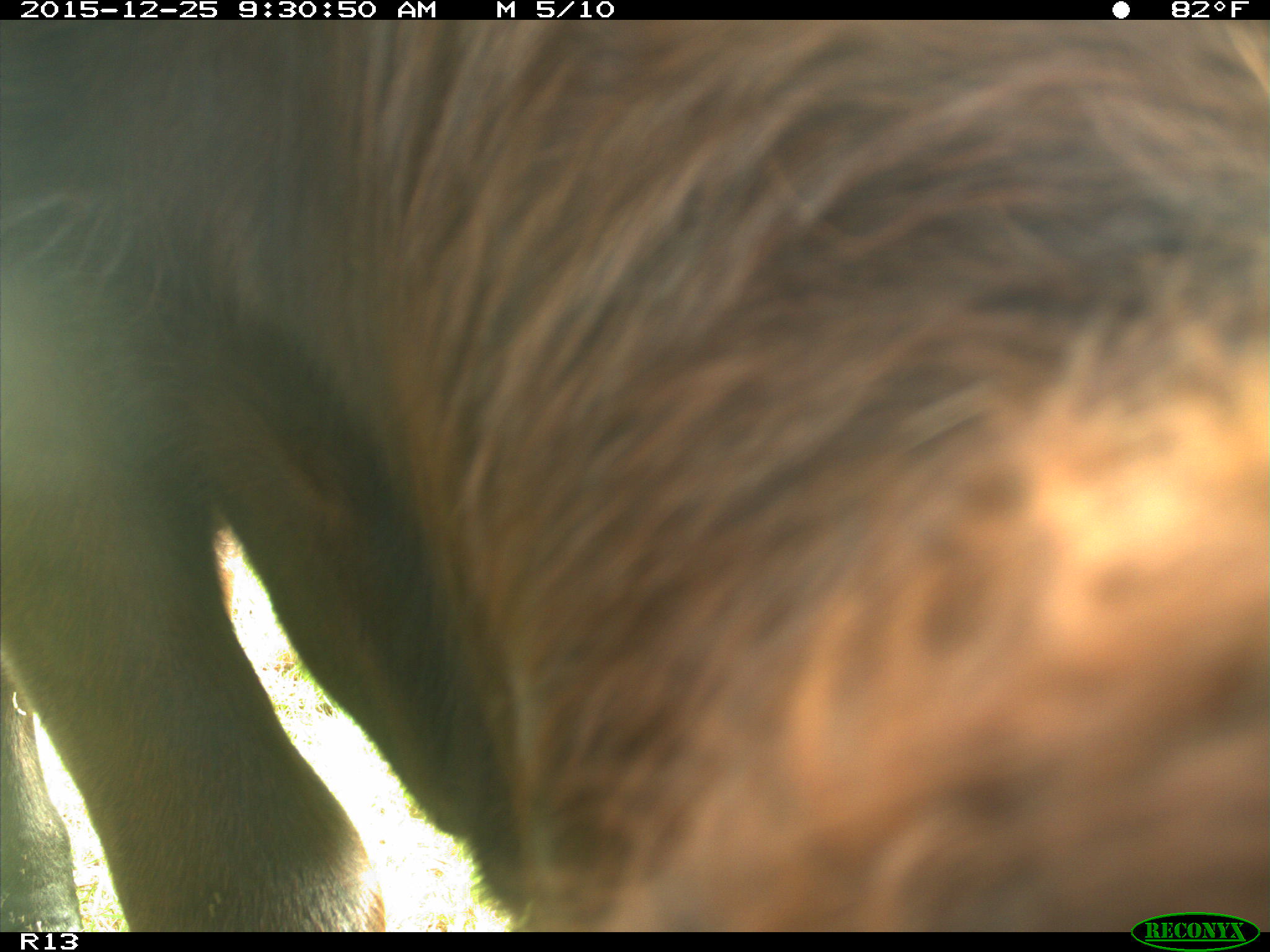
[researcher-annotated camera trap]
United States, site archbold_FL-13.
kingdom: Animalia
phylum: Chordata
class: Mammalia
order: Artiodactyla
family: Bovidae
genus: Bos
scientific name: Bos taurus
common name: domestic cow